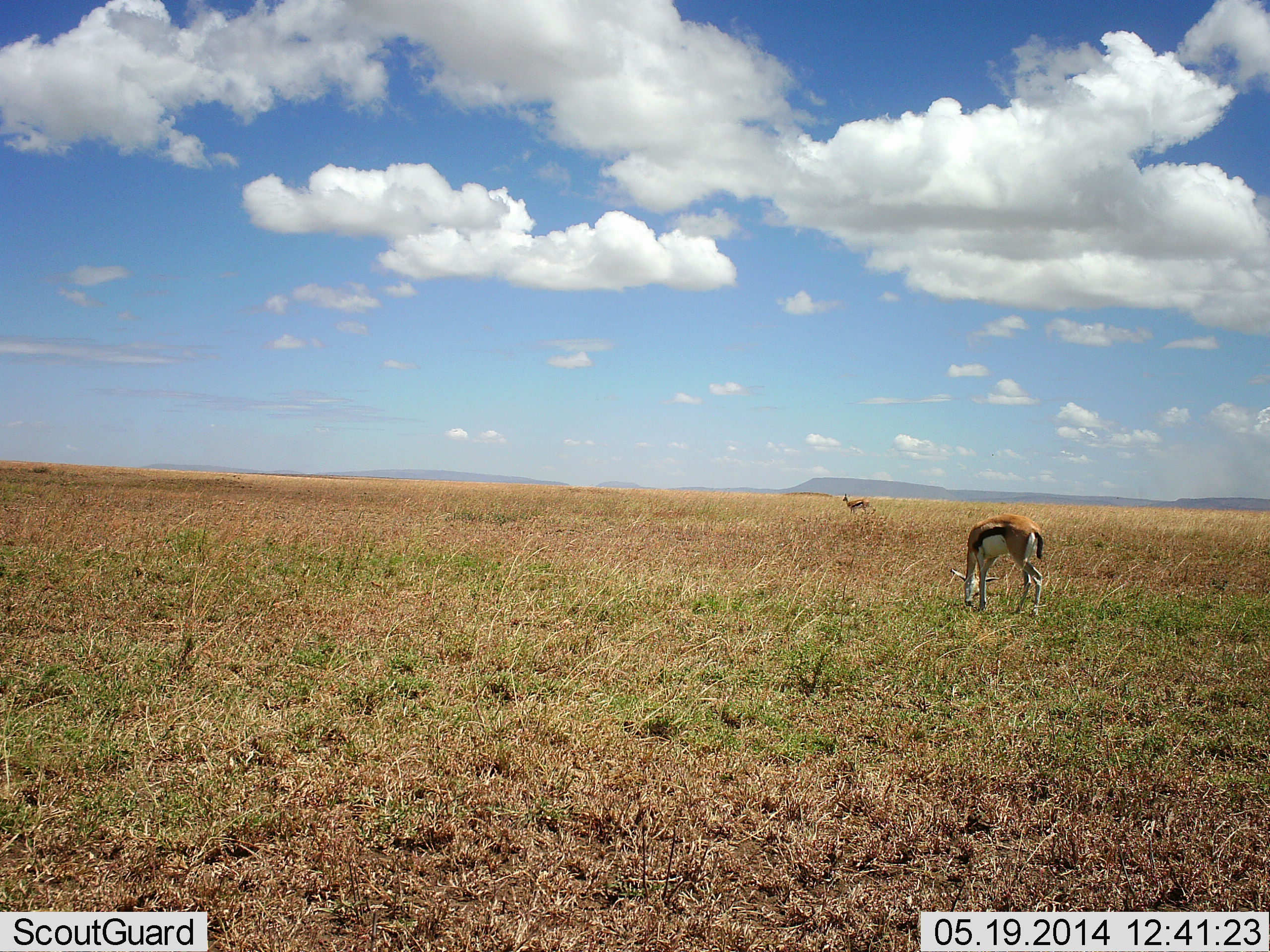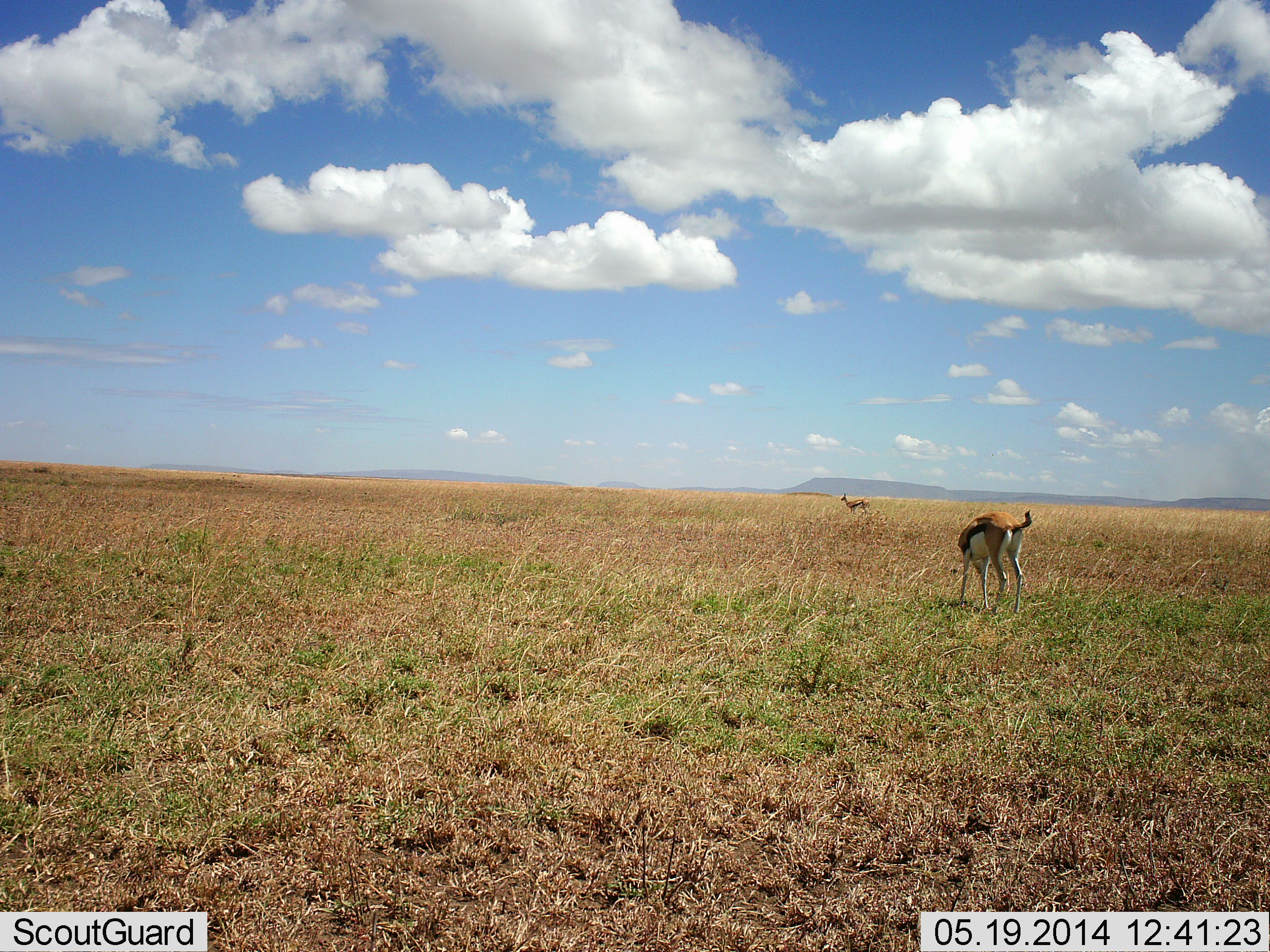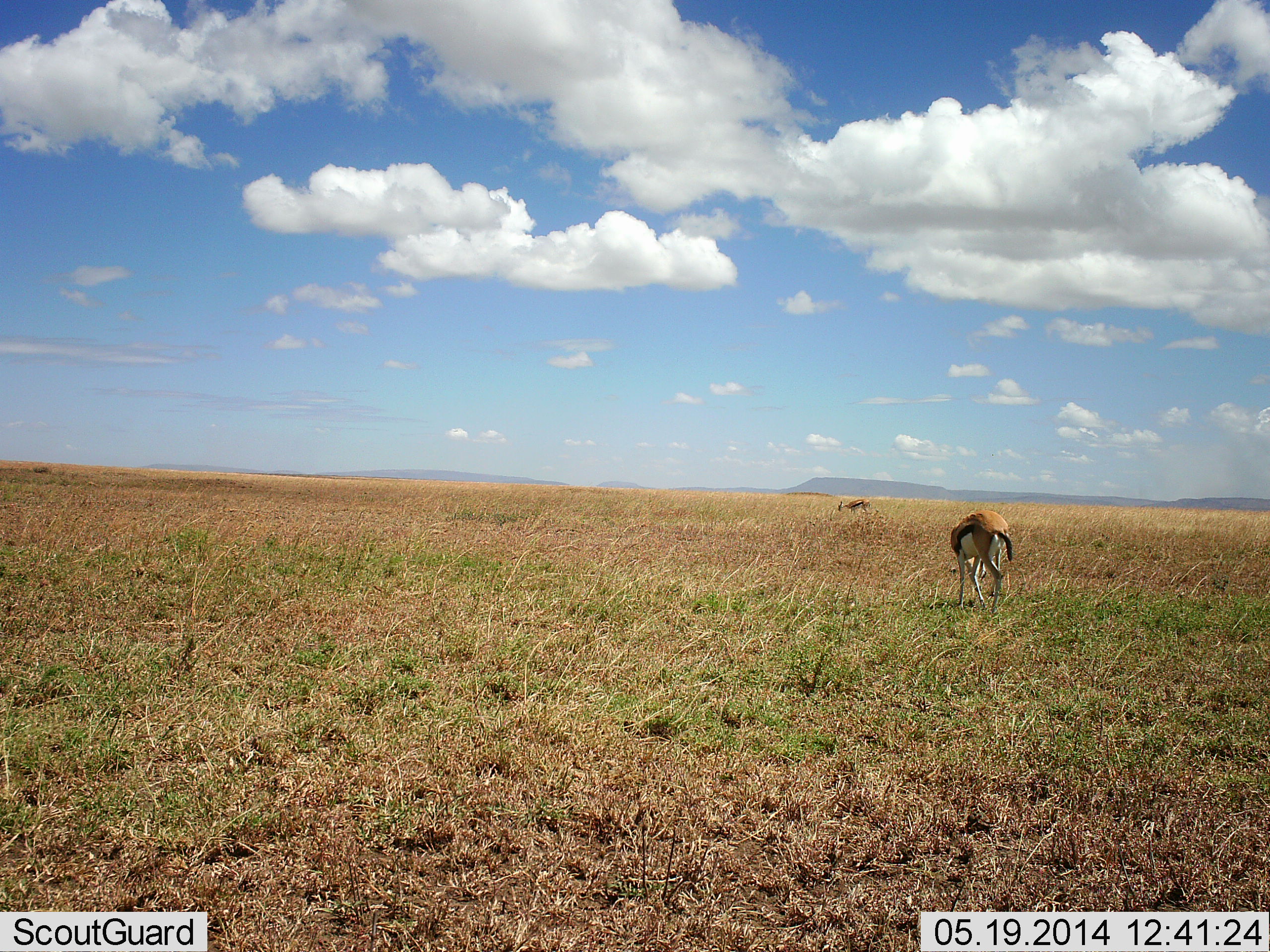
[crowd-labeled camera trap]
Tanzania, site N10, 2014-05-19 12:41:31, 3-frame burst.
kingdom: Animalia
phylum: Chordata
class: Mammalia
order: Artiodactyla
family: Bovidae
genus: Eudorcas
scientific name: Eudorcas thomsonii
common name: thomson's gazelle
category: gazellethomsons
Gazellethomsons (thomson's gazelle) (Eudorcas thomsonii), count 2. Behavior (volunteer vote fractions): standing 80%, resting 0%, moving 0%, interacting 0%. Young present (vote fraction): 0%. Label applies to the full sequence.